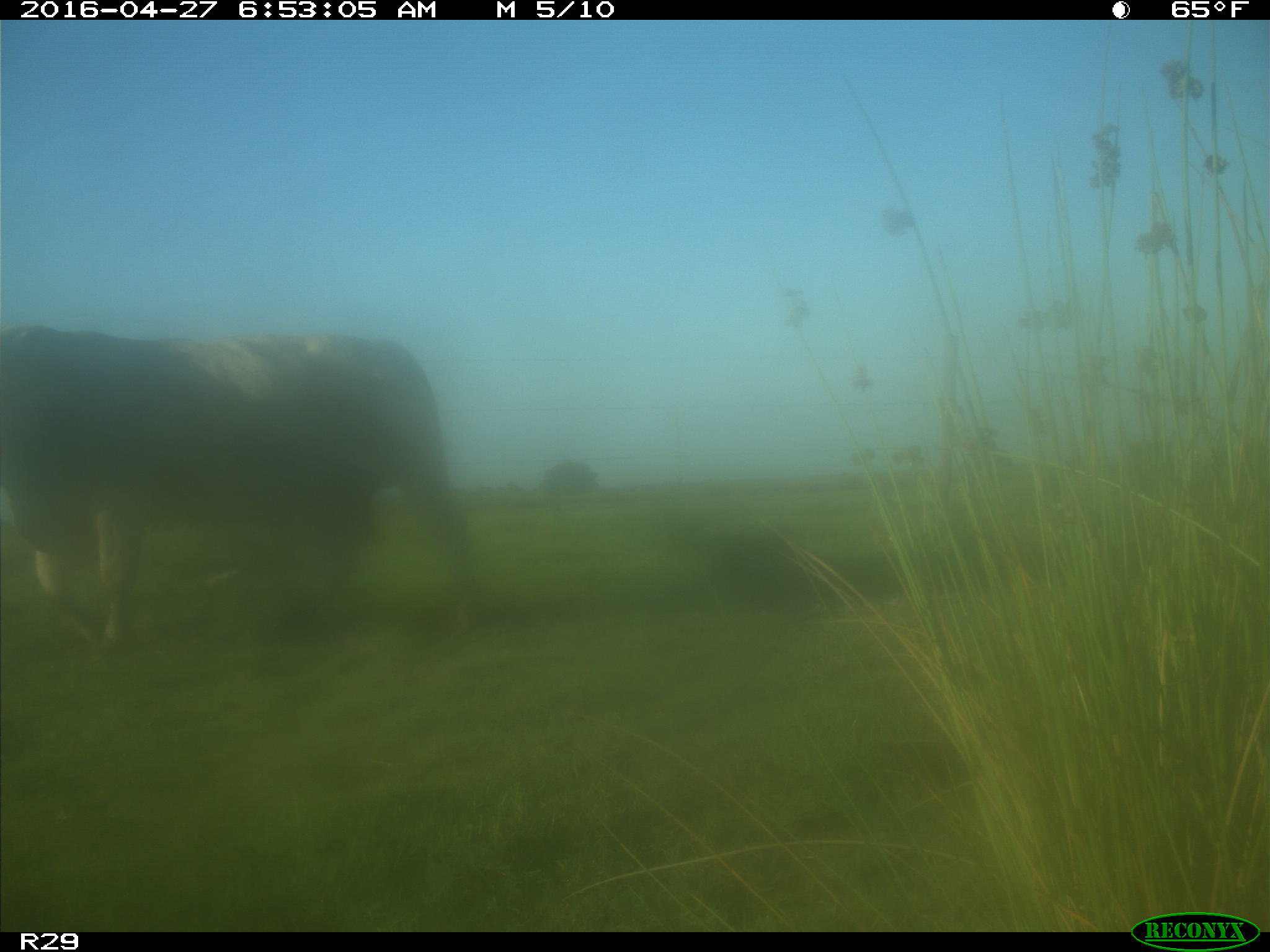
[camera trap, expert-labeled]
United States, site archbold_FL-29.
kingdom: Animalia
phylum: Chordata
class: Mammalia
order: Artiodactyla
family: Bovidae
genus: Bos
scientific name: Bos taurus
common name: domestic cow